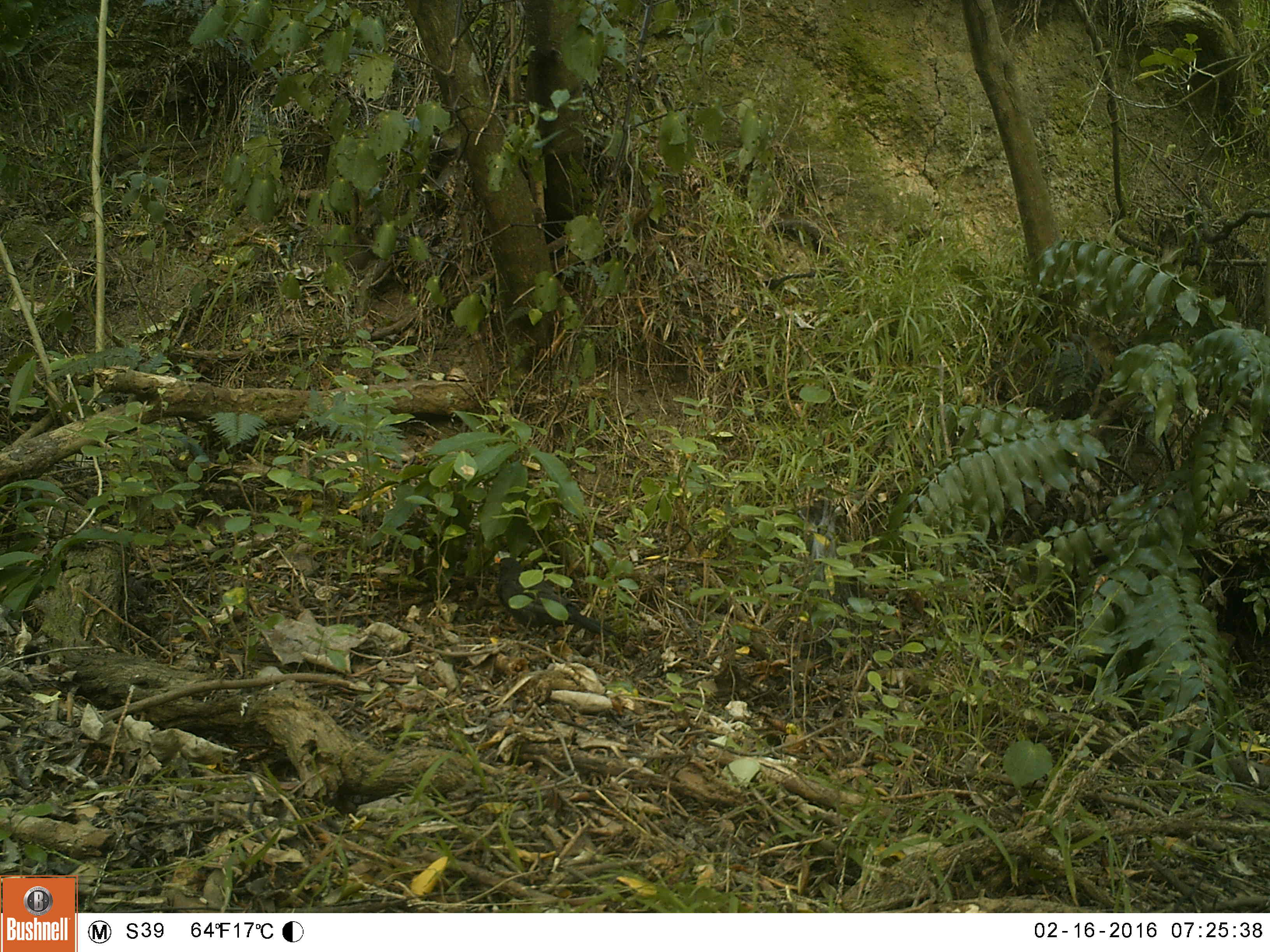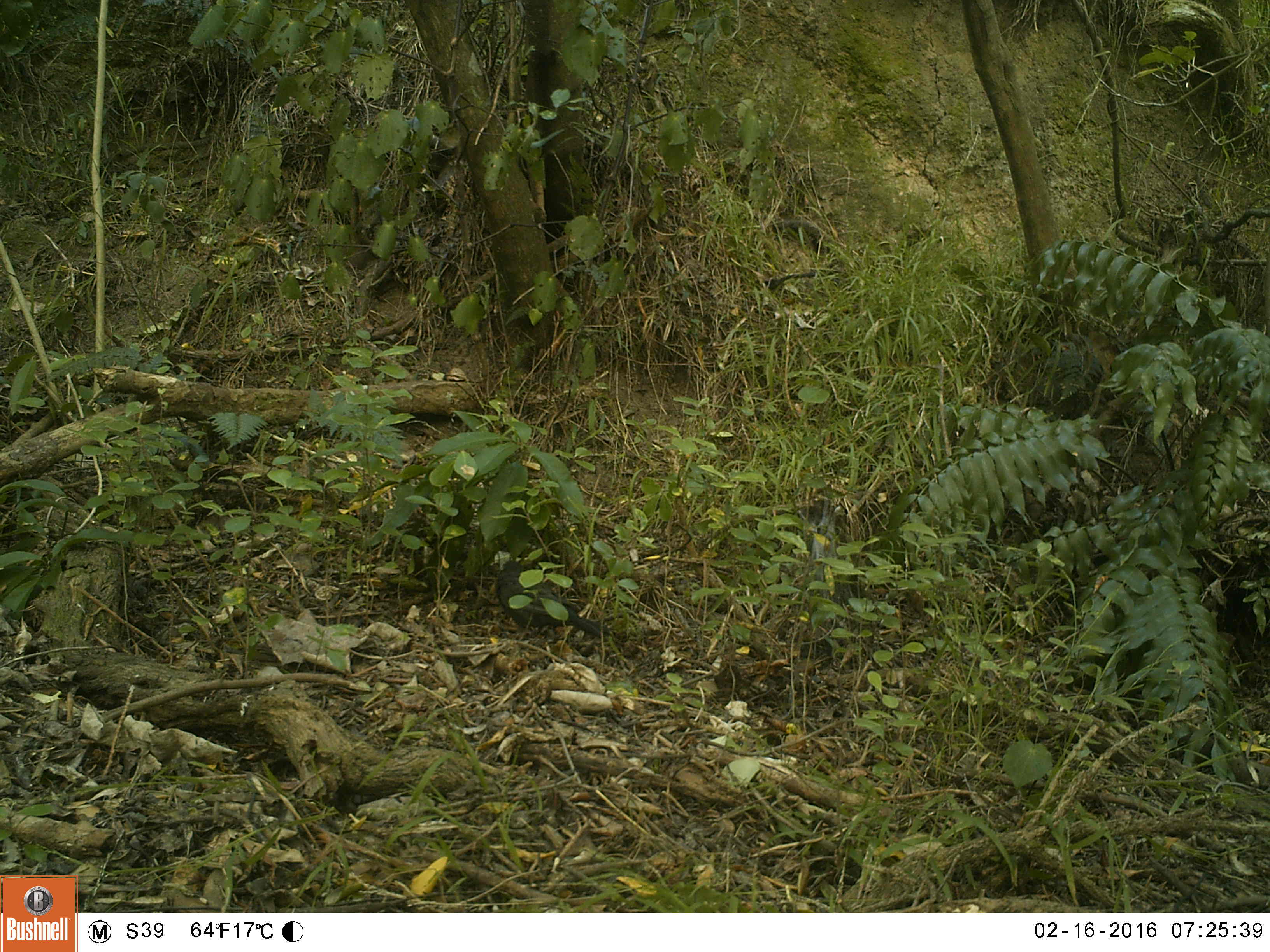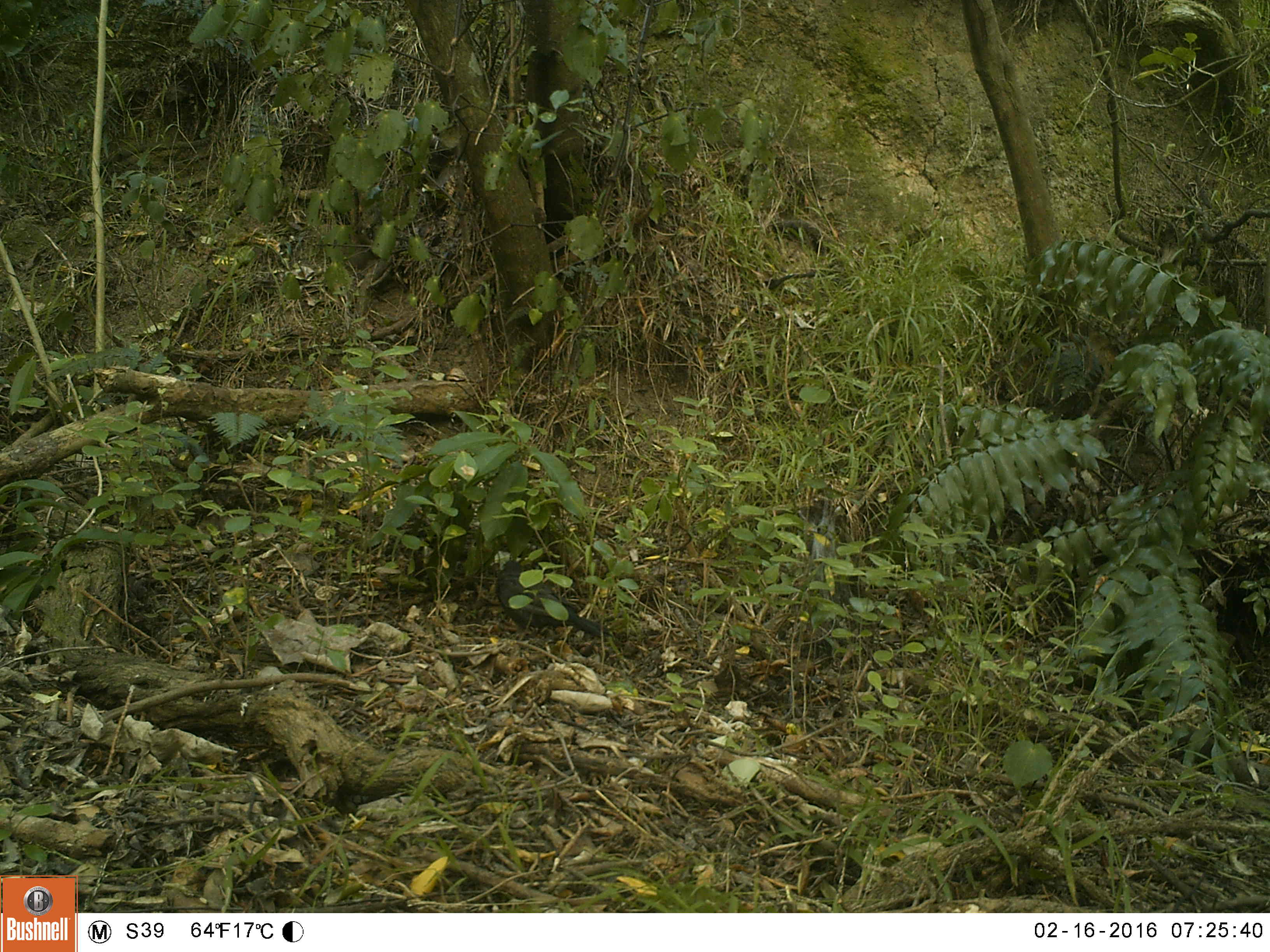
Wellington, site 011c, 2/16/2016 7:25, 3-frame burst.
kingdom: Animalia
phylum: Chordata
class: Aves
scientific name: Aves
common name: bird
Bird (Aves).